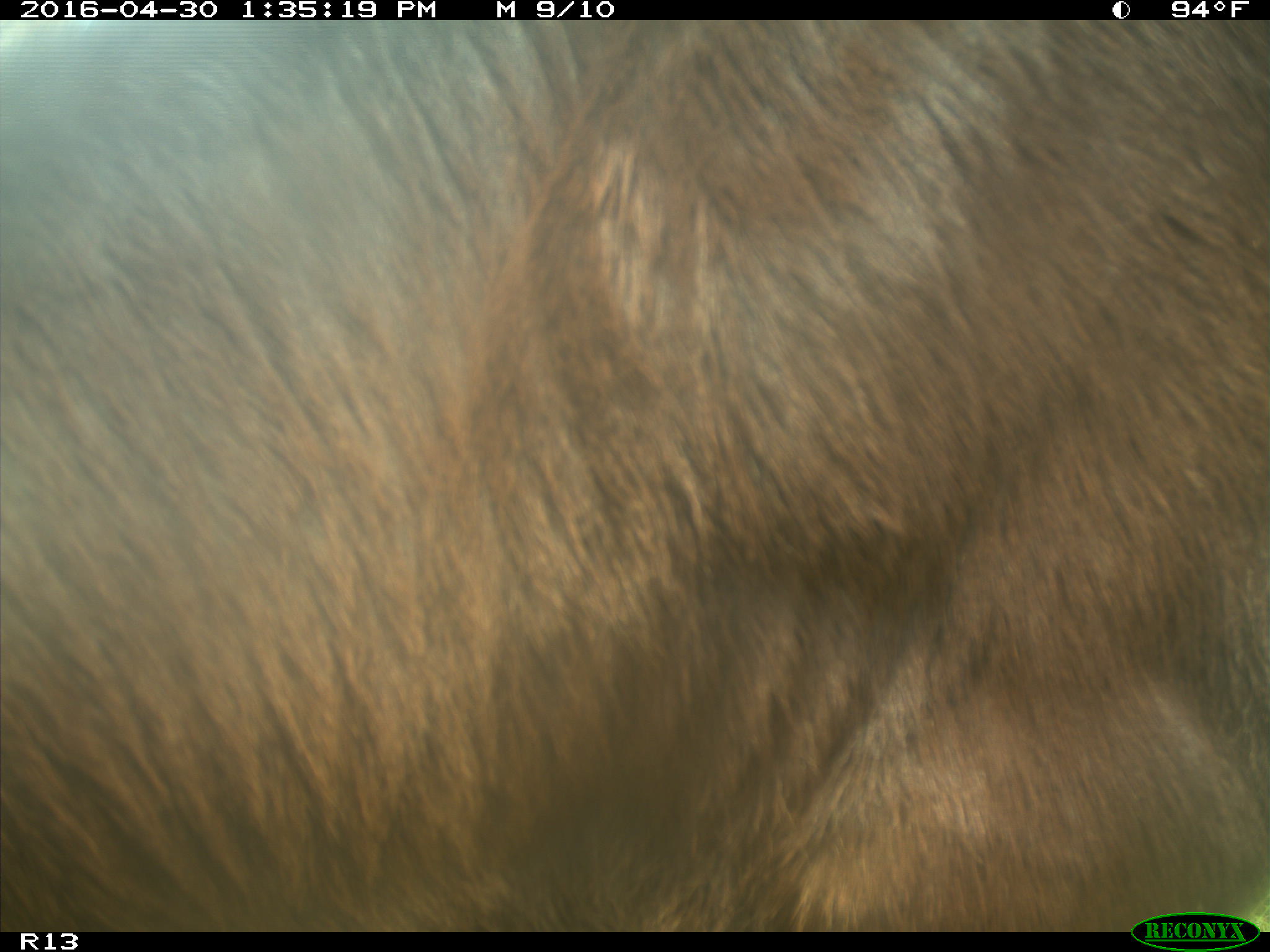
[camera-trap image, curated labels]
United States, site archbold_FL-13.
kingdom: Animalia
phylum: Chordata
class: Mammalia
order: Artiodactyla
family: Bovidae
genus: Bos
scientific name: Bos taurus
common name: domestic cow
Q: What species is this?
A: Bos taurus (domestic cow).